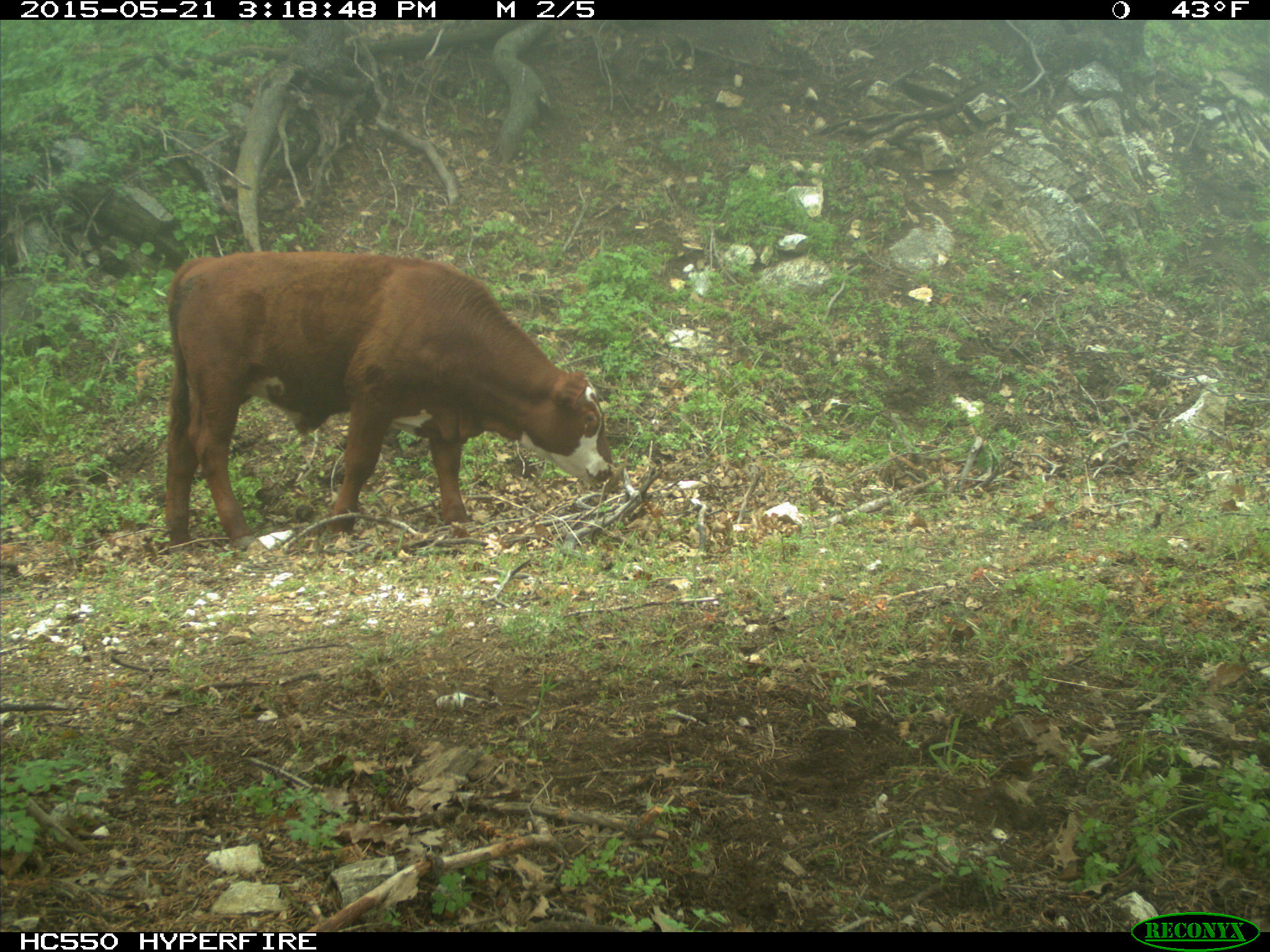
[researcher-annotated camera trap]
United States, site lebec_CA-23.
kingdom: Animalia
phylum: Chordata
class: Mammalia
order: Artiodactyla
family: Bovidae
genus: Bos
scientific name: Bos taurus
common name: domestic cow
Bos taurus (domestic cow).